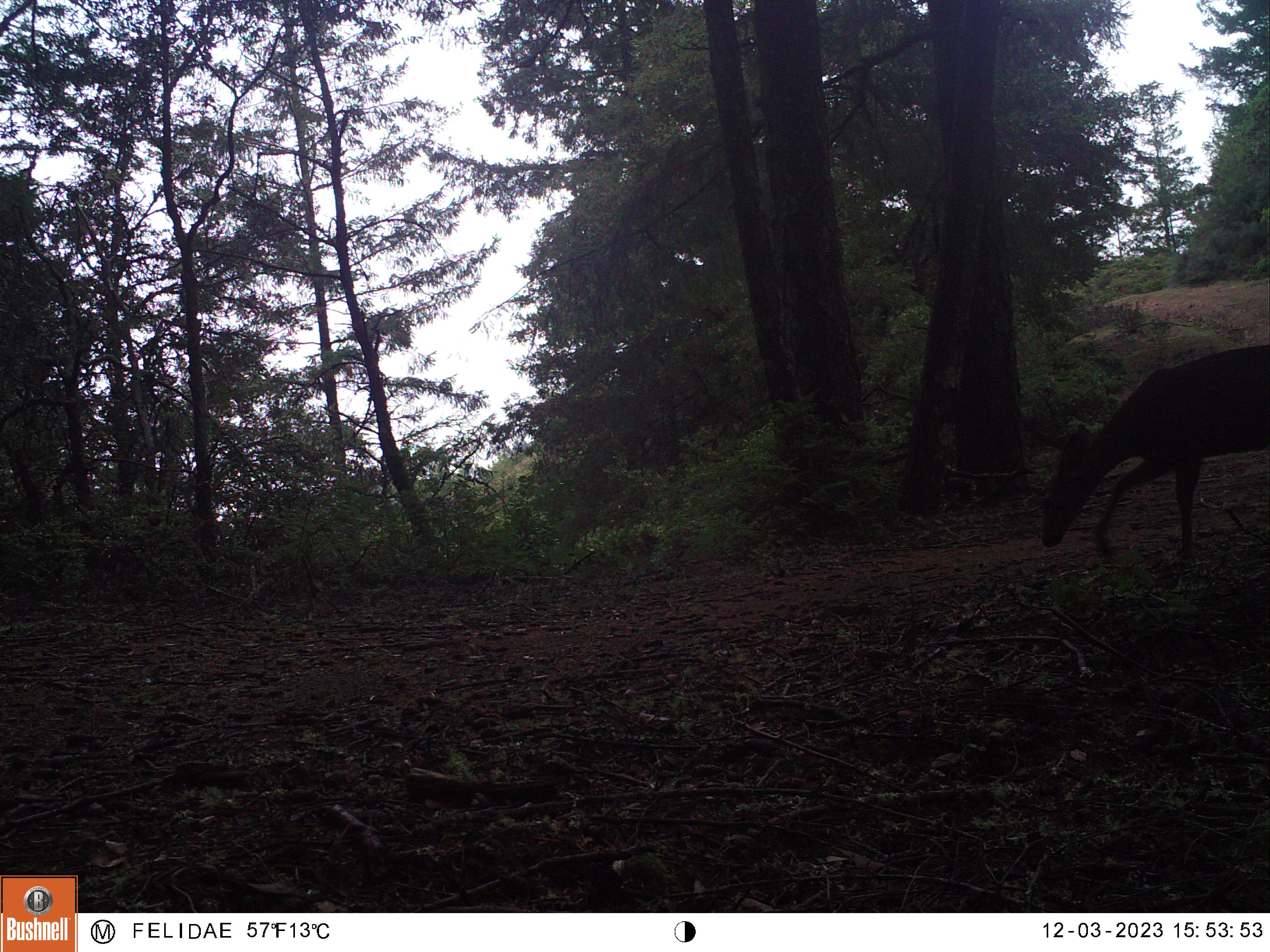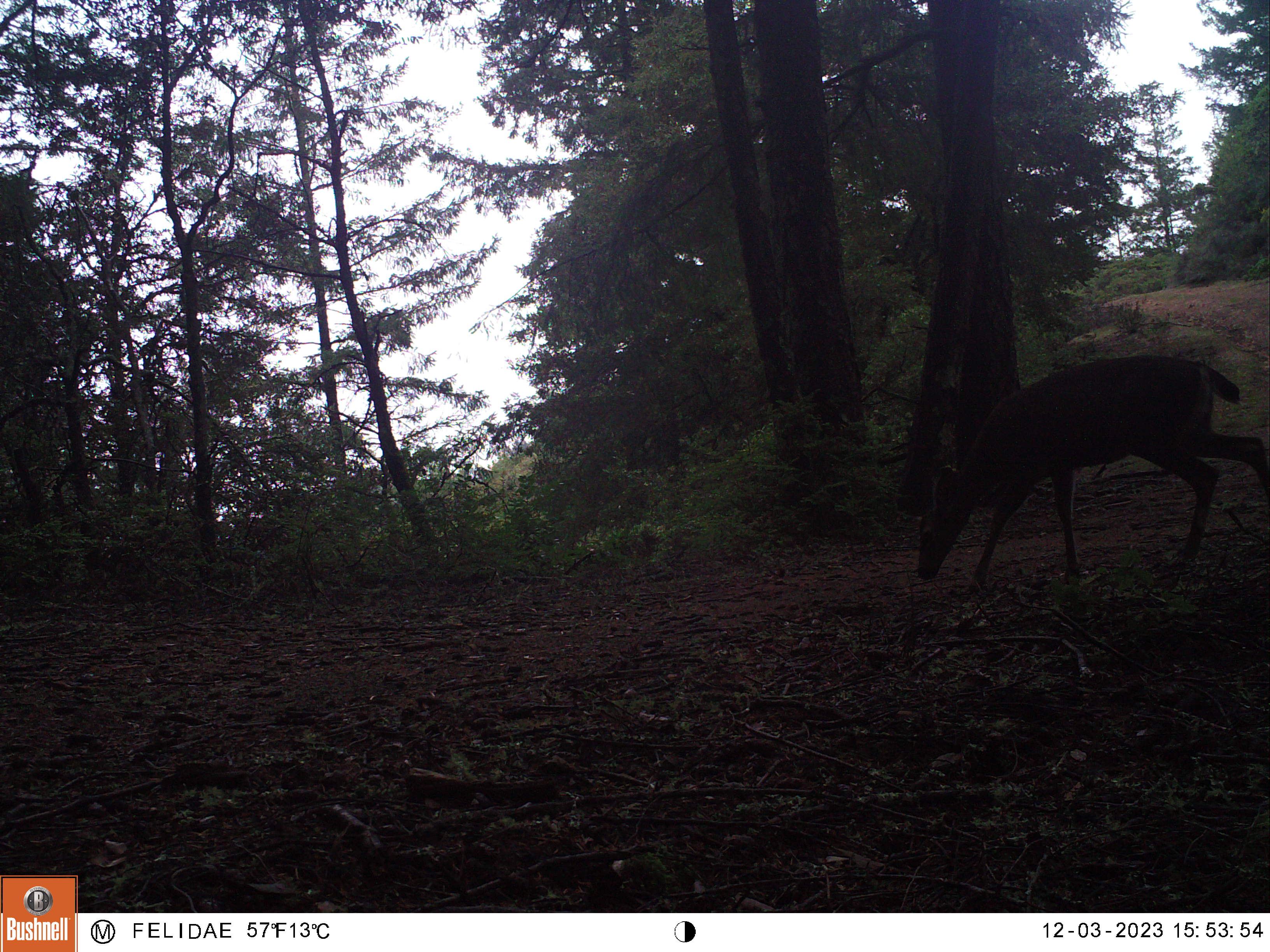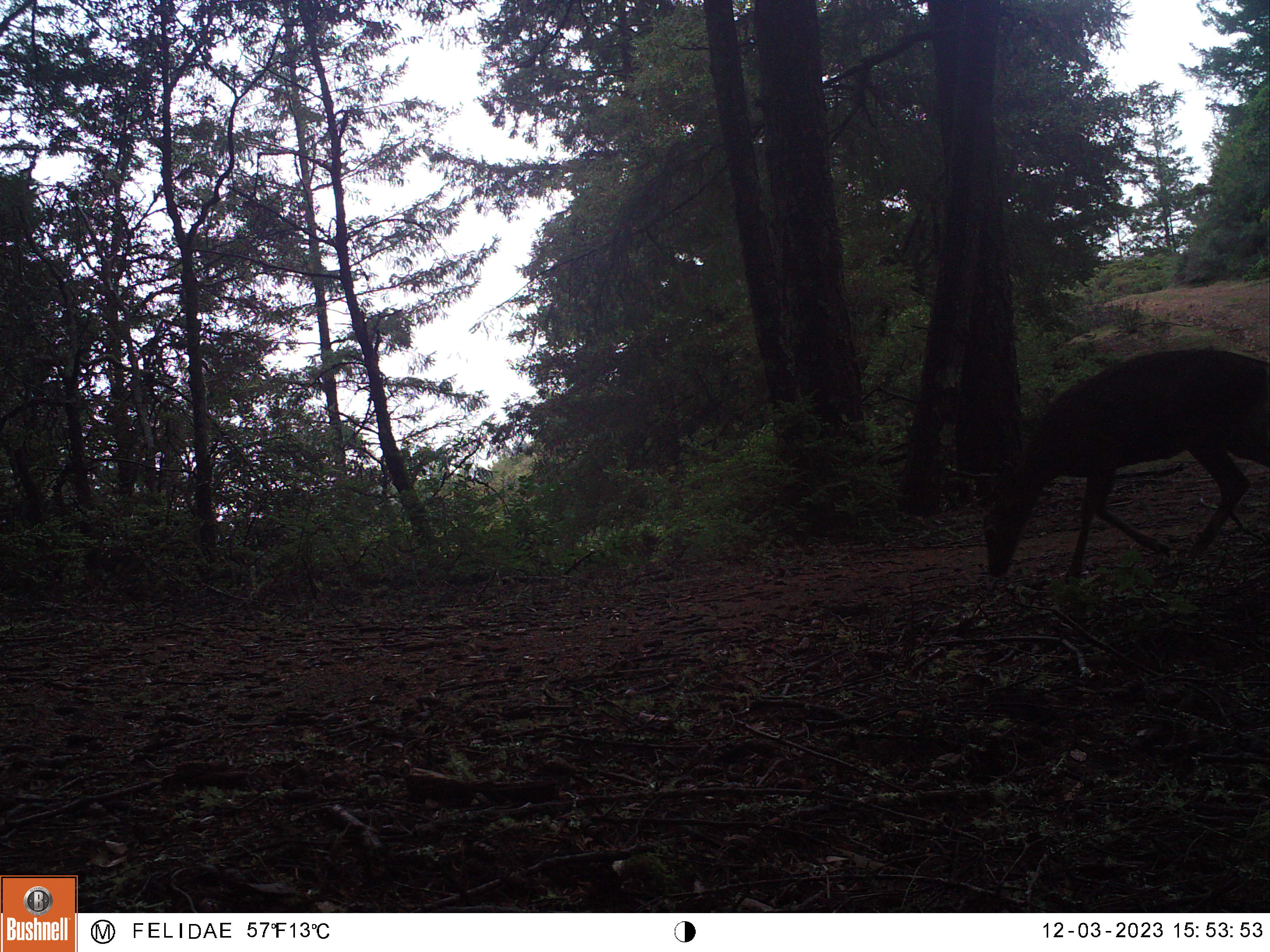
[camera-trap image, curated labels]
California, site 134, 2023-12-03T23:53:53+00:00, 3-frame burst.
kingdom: Animalia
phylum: Chordata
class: Mammalia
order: Artiodactyla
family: Cervidae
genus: Odocoileus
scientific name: Odocoileus hemionus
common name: mule deer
Mule deer (Odocoileus hemionus).